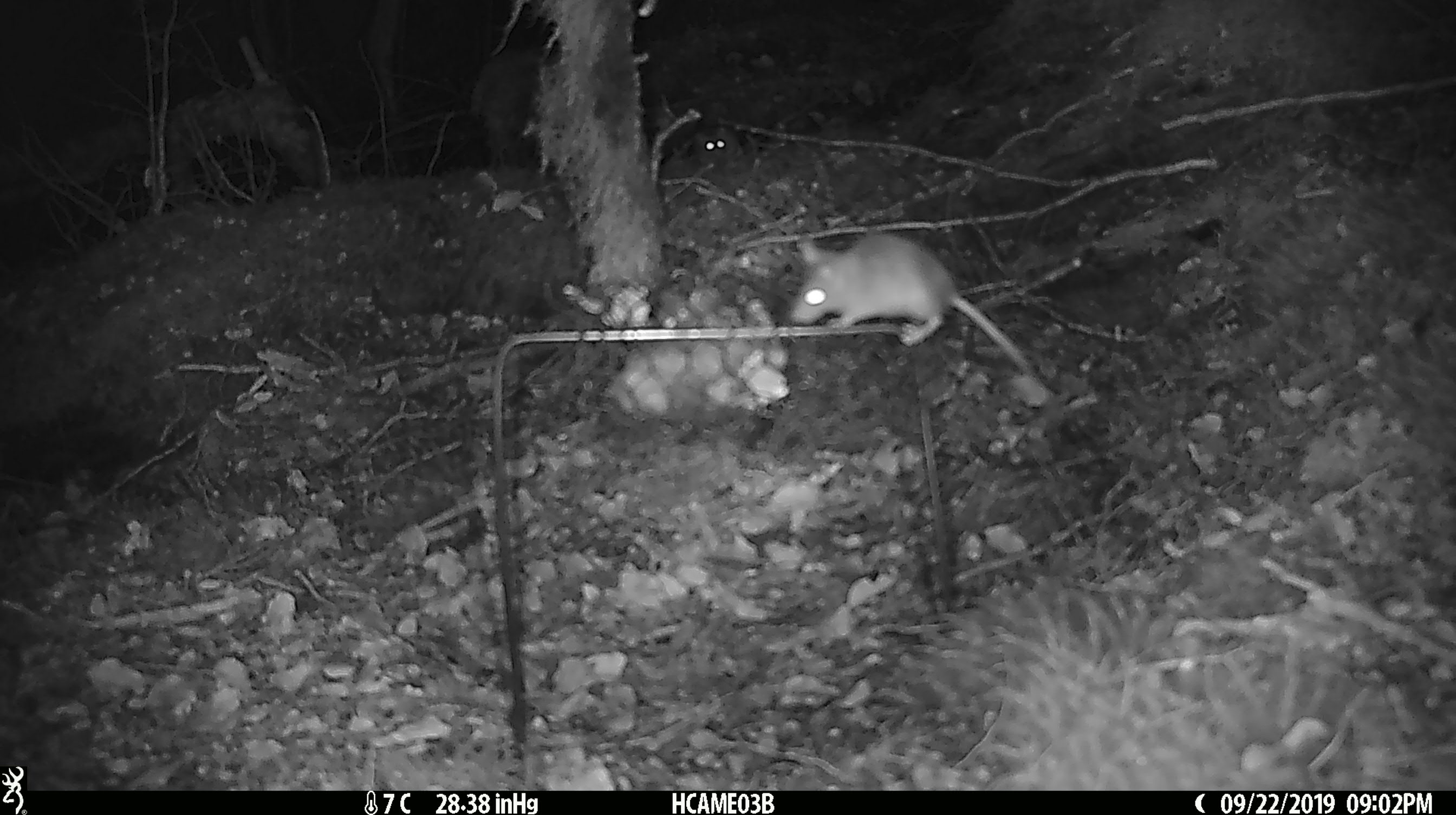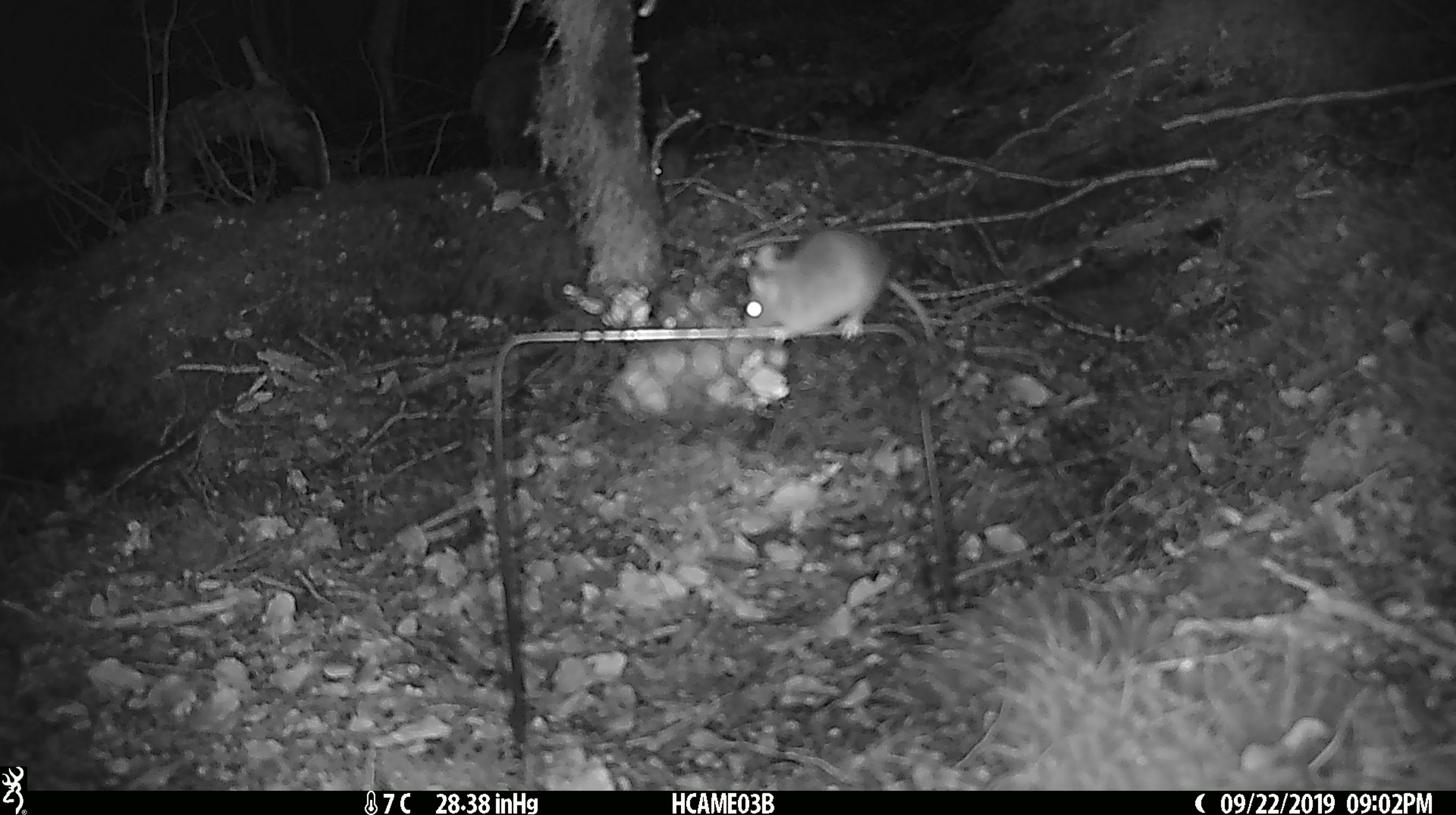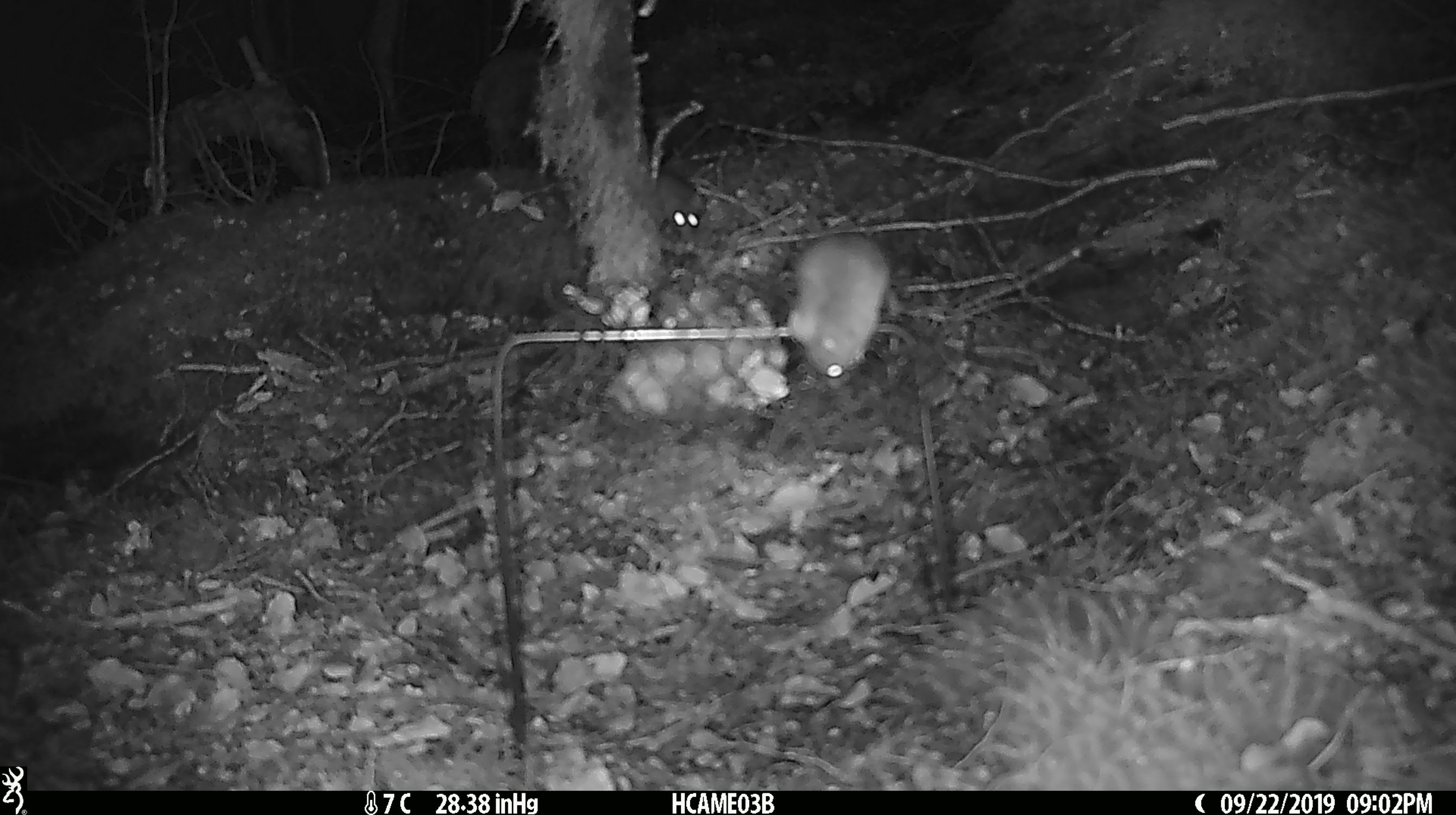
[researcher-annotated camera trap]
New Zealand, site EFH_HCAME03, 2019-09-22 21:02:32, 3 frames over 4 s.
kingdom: Animalia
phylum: Chordata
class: Mammalia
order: Rodentia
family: Muridae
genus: Mus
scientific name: Mus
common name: mouse